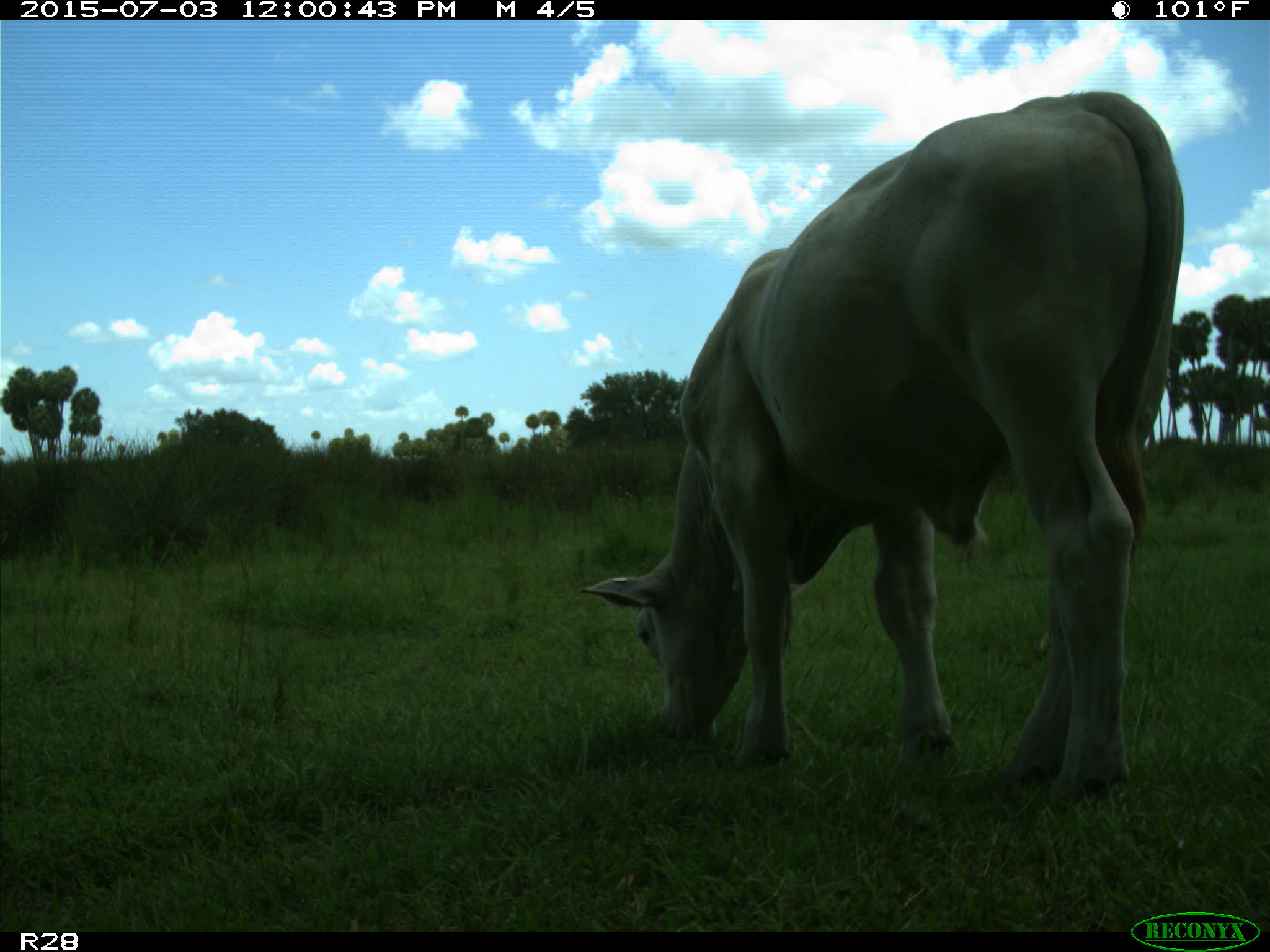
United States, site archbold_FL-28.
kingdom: Animalia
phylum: Chordata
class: Mammalia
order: Artiodactyla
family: Bovidae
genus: Bos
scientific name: Bos taurus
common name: domestic cow